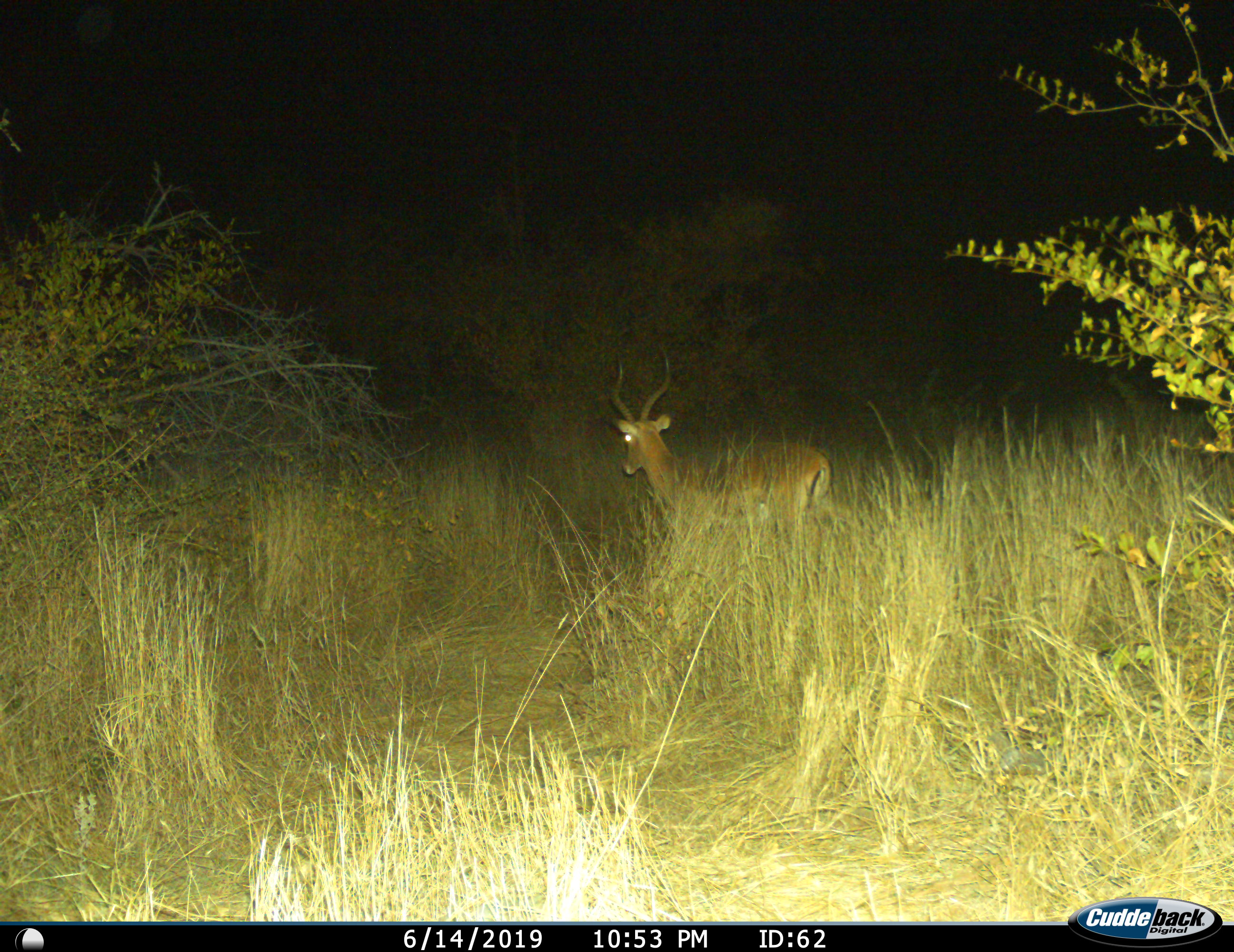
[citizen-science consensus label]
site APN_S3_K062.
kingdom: Animalia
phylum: Chordata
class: Mammalia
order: Artiodactyla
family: Bovidae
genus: Aepyceros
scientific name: Aepyceros melampus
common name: impala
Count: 1.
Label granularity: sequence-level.